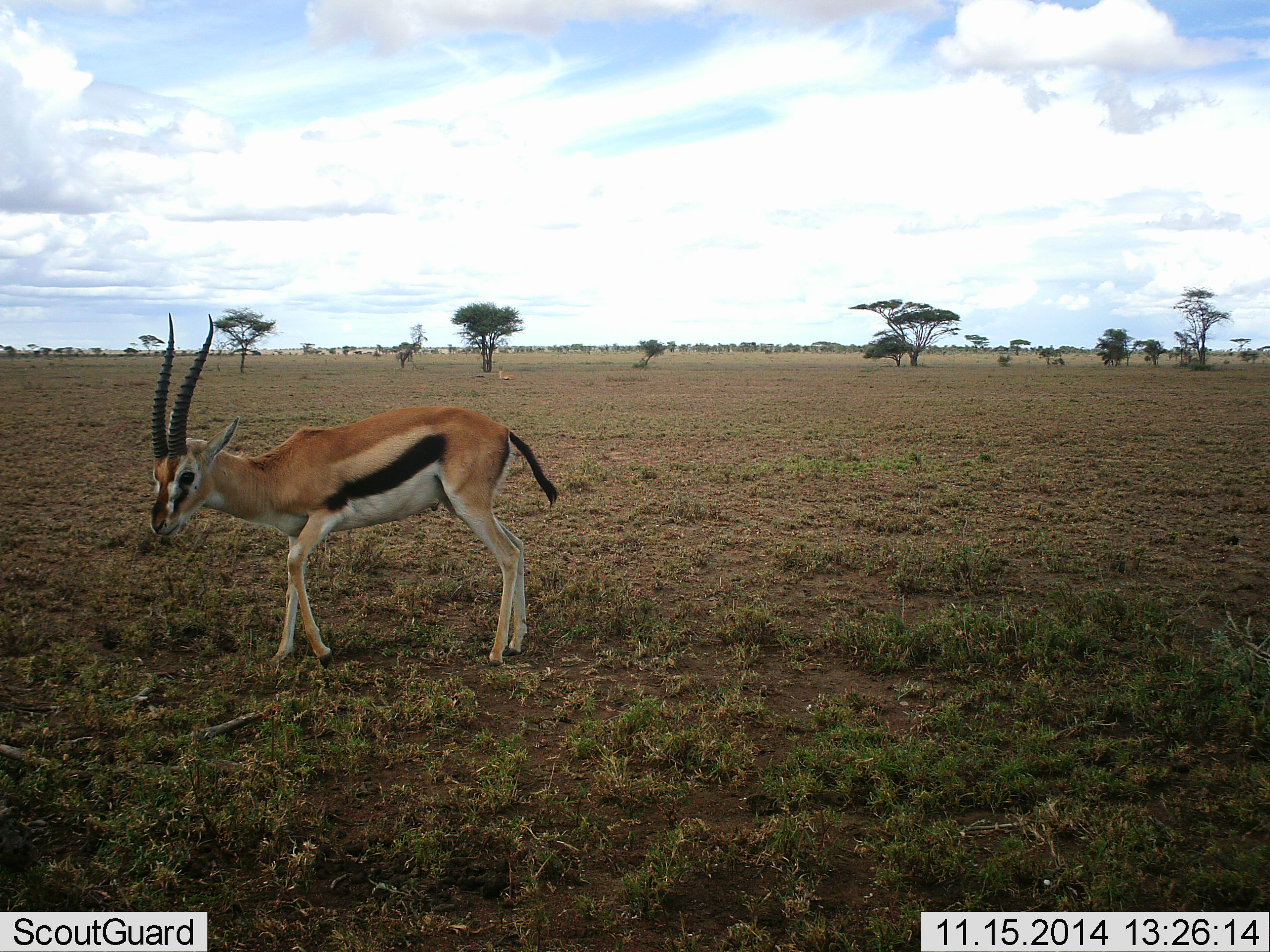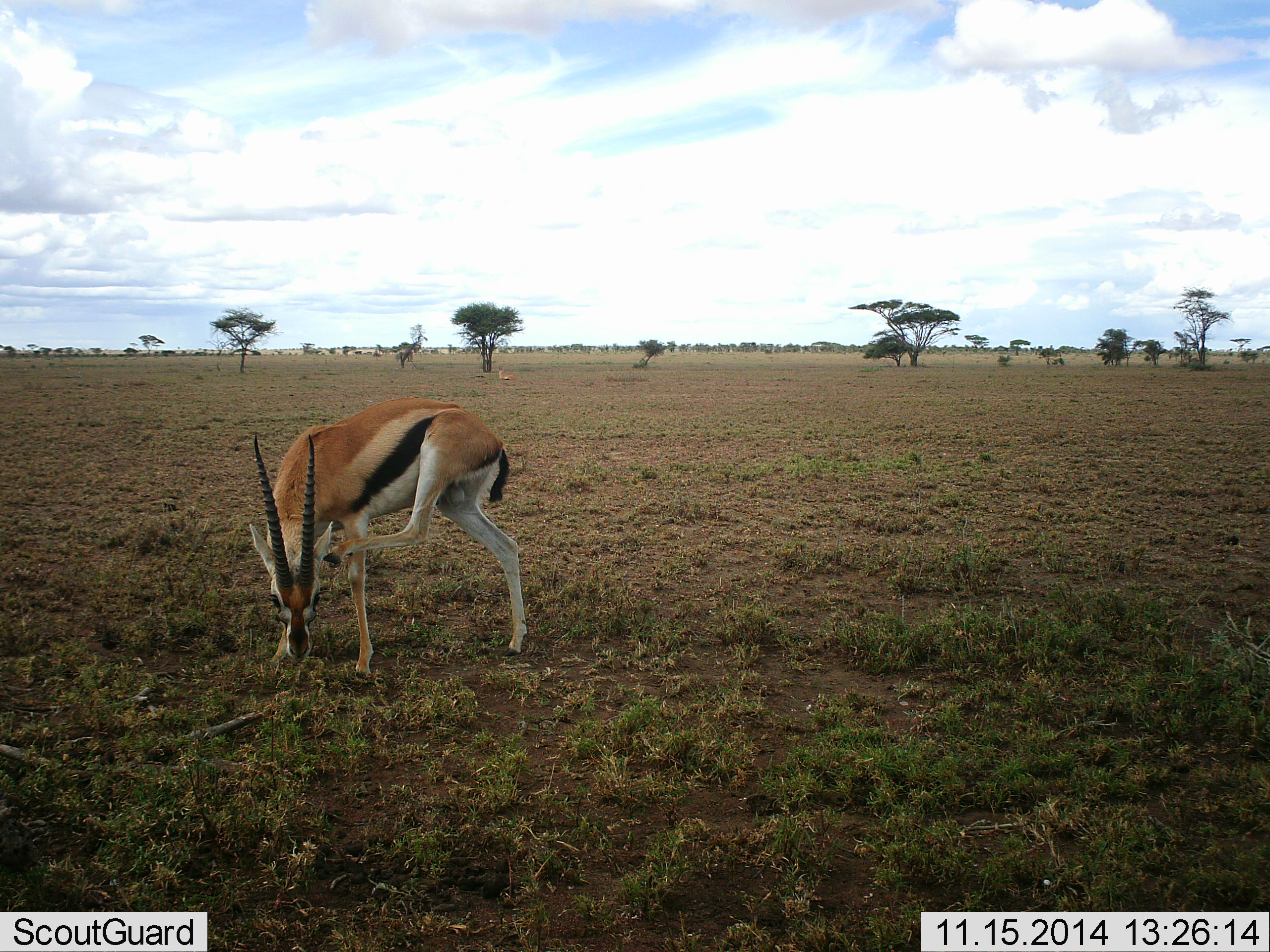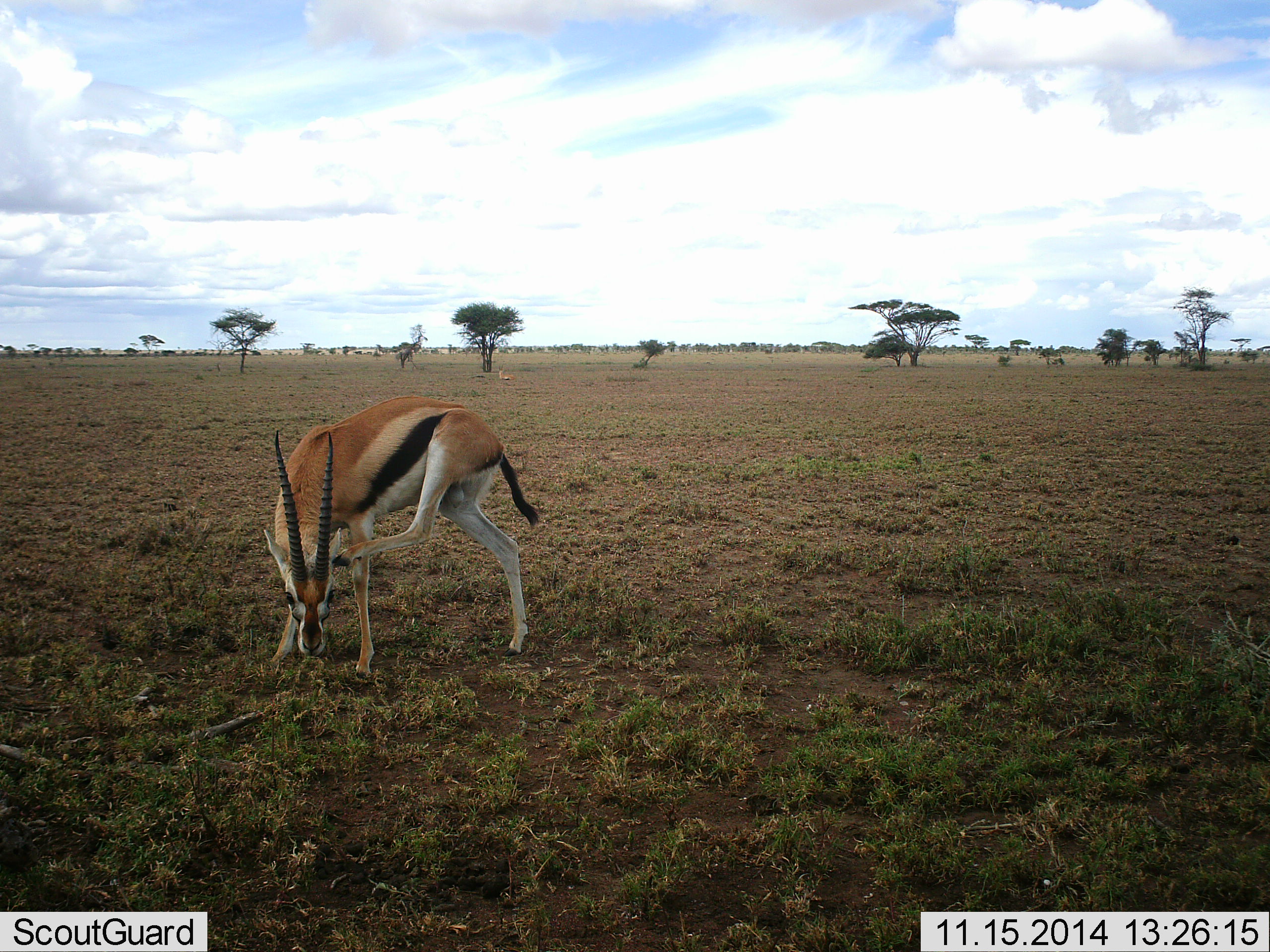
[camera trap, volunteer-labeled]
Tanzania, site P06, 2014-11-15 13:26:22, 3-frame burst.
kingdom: Animalia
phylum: Chordata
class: Mammalia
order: Artiodactyla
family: Bovidae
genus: Eudorcas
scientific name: Eudorcas thomsonii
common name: thomson's gazelle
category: gazellethomsons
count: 1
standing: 60%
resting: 20%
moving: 0%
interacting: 0%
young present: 0%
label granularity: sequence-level